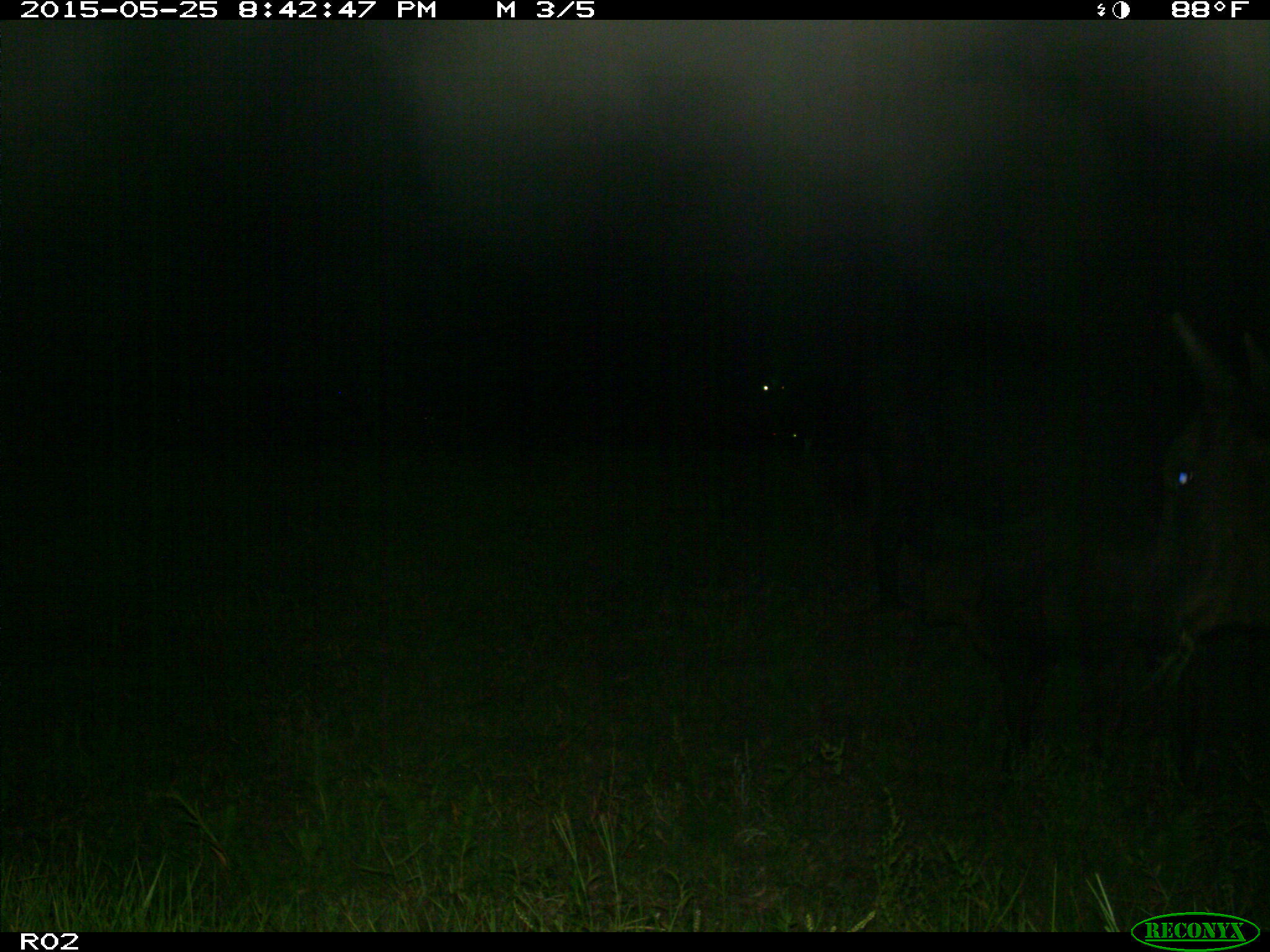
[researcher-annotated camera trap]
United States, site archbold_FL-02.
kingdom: Animalia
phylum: Chordata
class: Mammalia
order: Artiodactyla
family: Bovidae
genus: Bos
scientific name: Bos taurus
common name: domestic cow